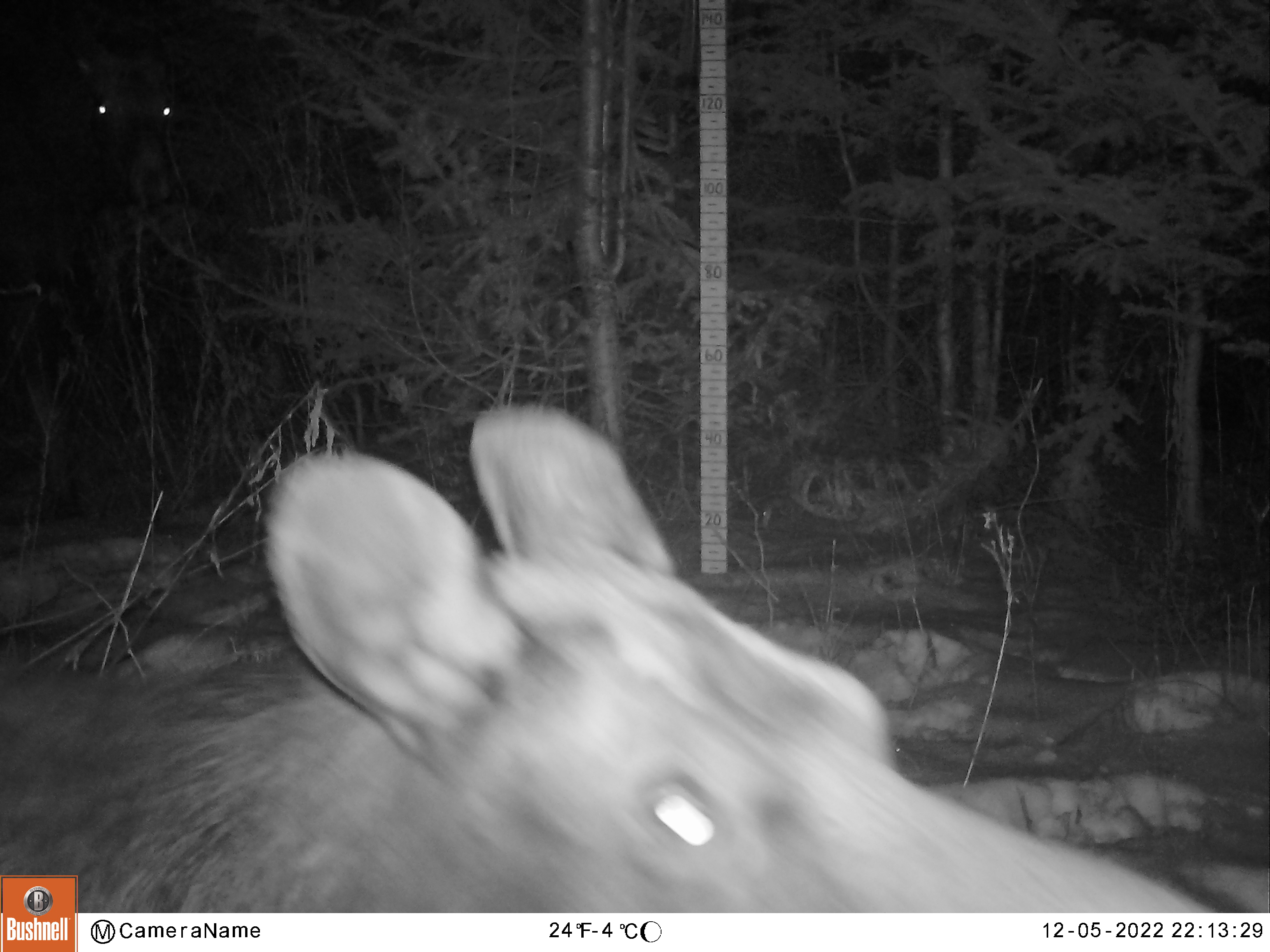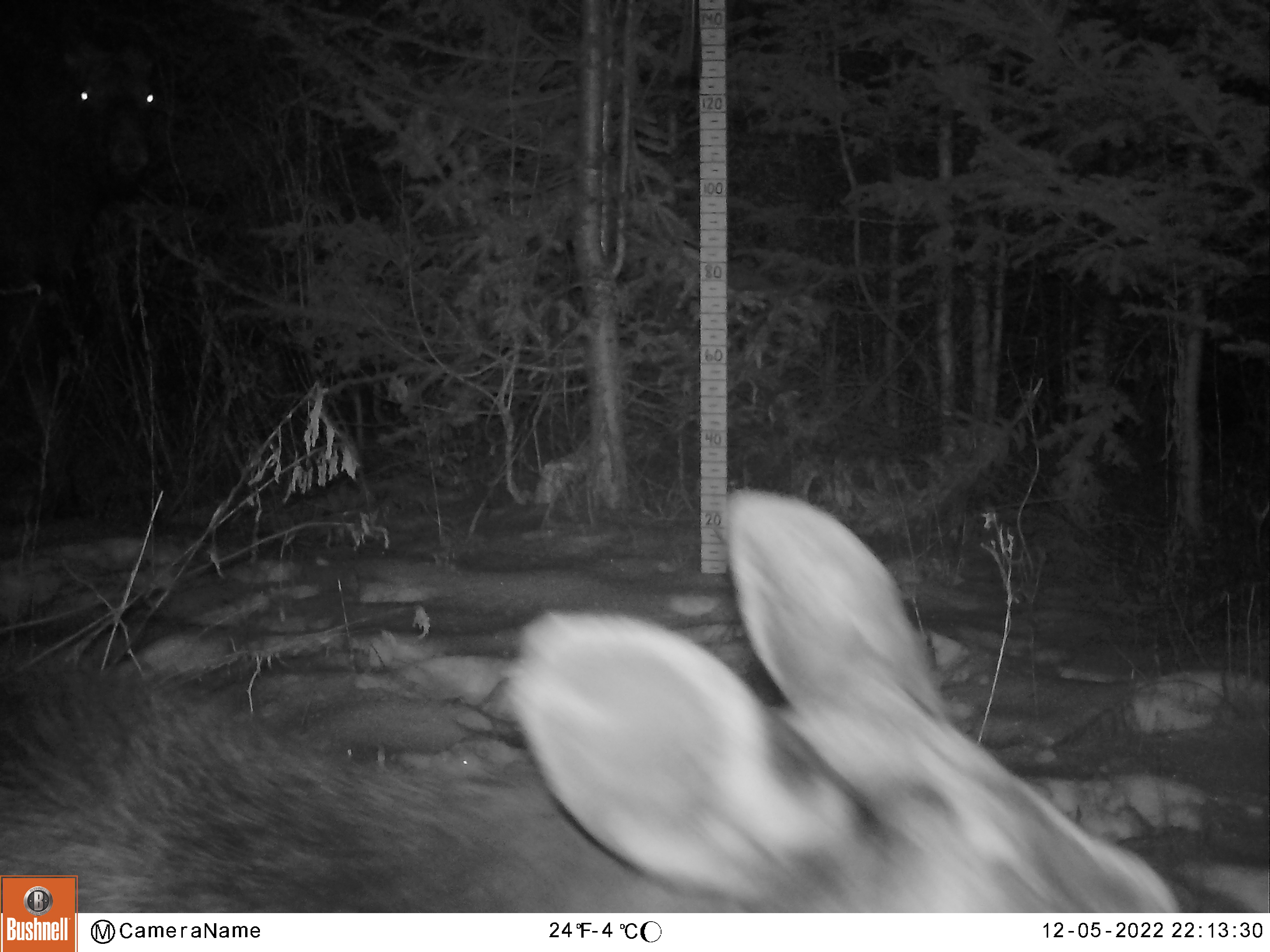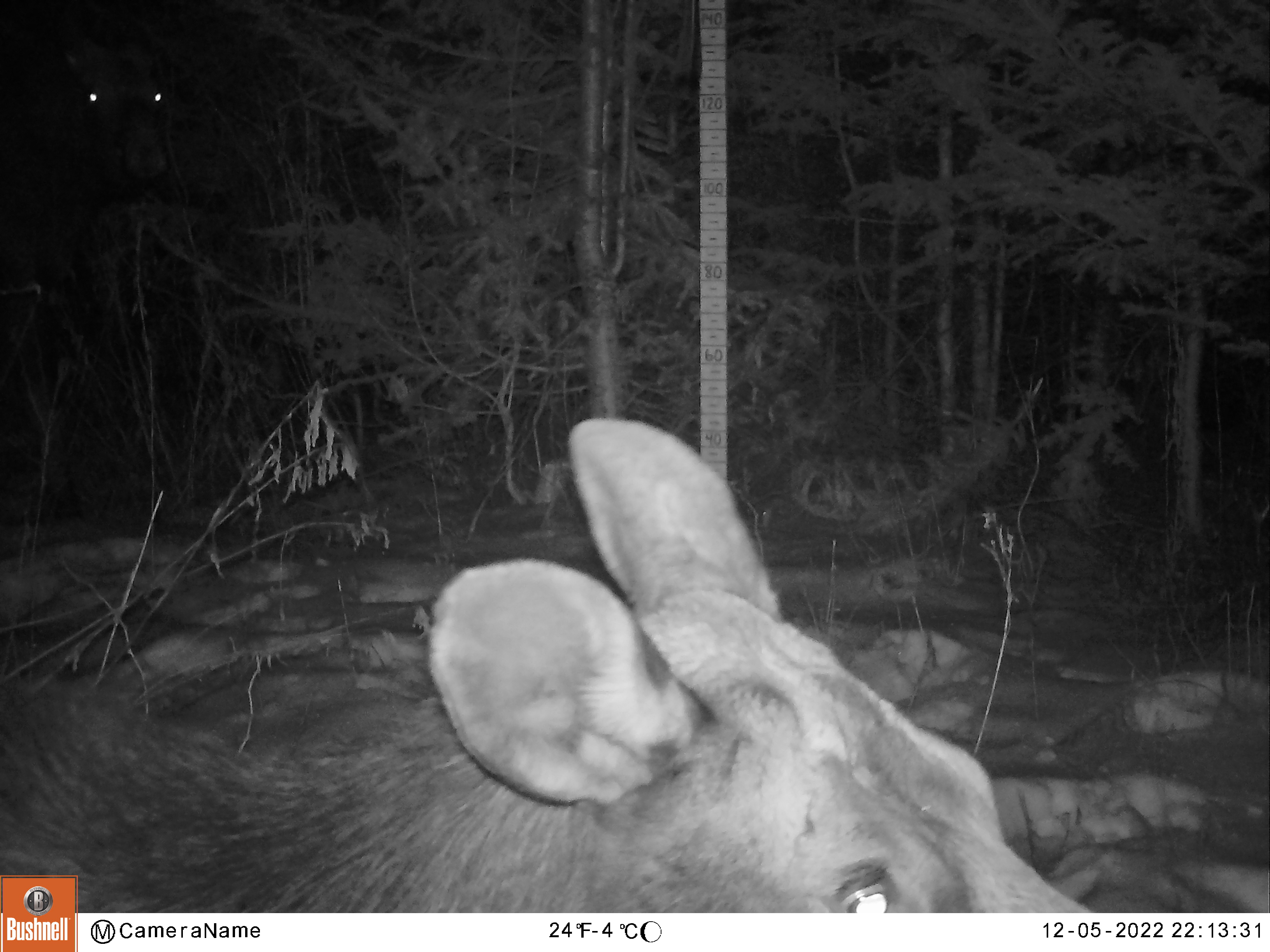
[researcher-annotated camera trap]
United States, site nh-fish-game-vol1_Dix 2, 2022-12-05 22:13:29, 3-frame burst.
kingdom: Animalia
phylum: Chordata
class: Mammalia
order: Artiodactyla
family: Cervidae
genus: Alces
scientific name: Alces alces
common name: moose